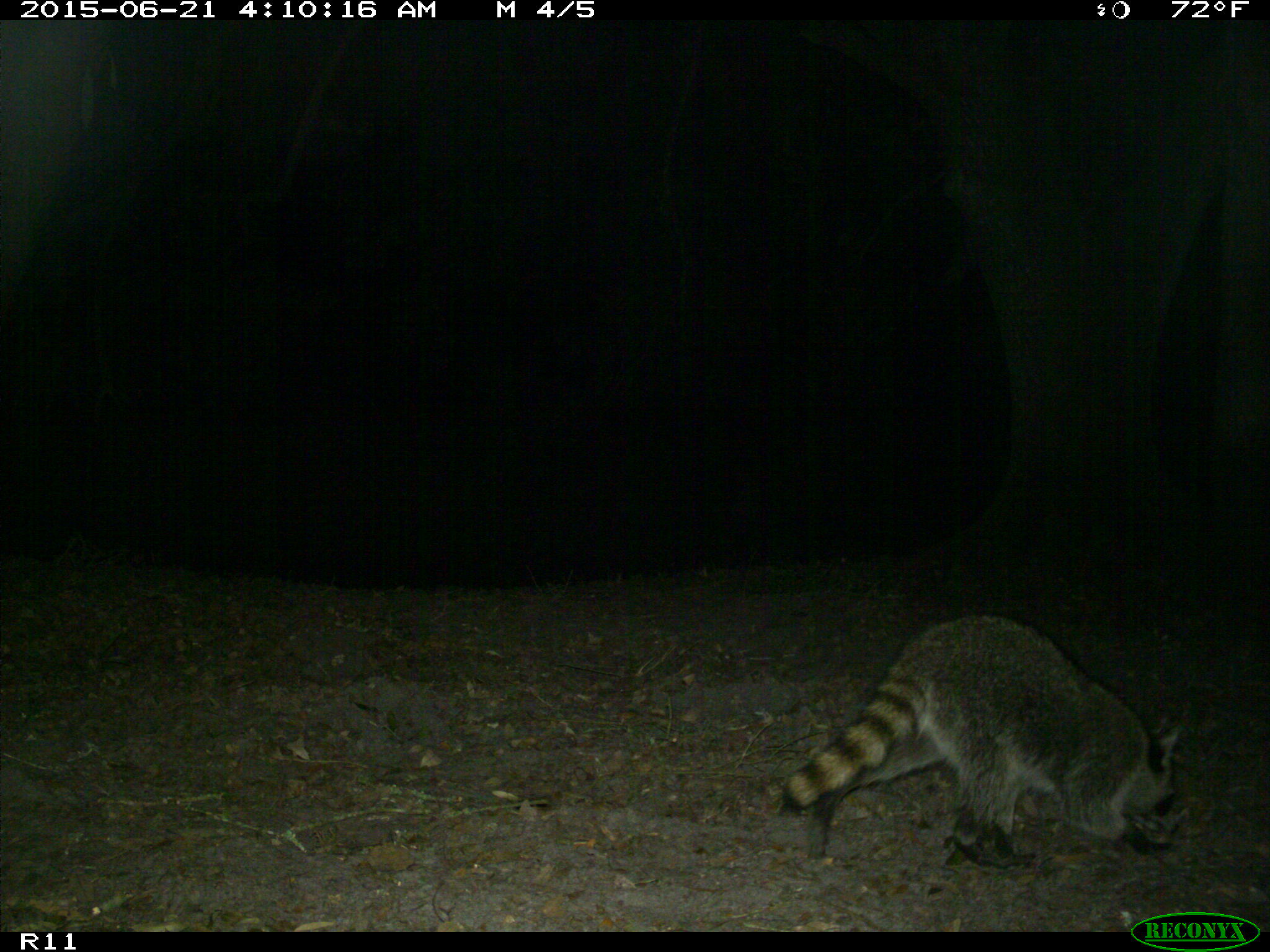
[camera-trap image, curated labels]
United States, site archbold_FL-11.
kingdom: Animalia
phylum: Chordata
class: Mammalia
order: Carnivora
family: Procyonidae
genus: Procyon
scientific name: Procyon lotor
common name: common raccoon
Procyon lotor (common raccoon).